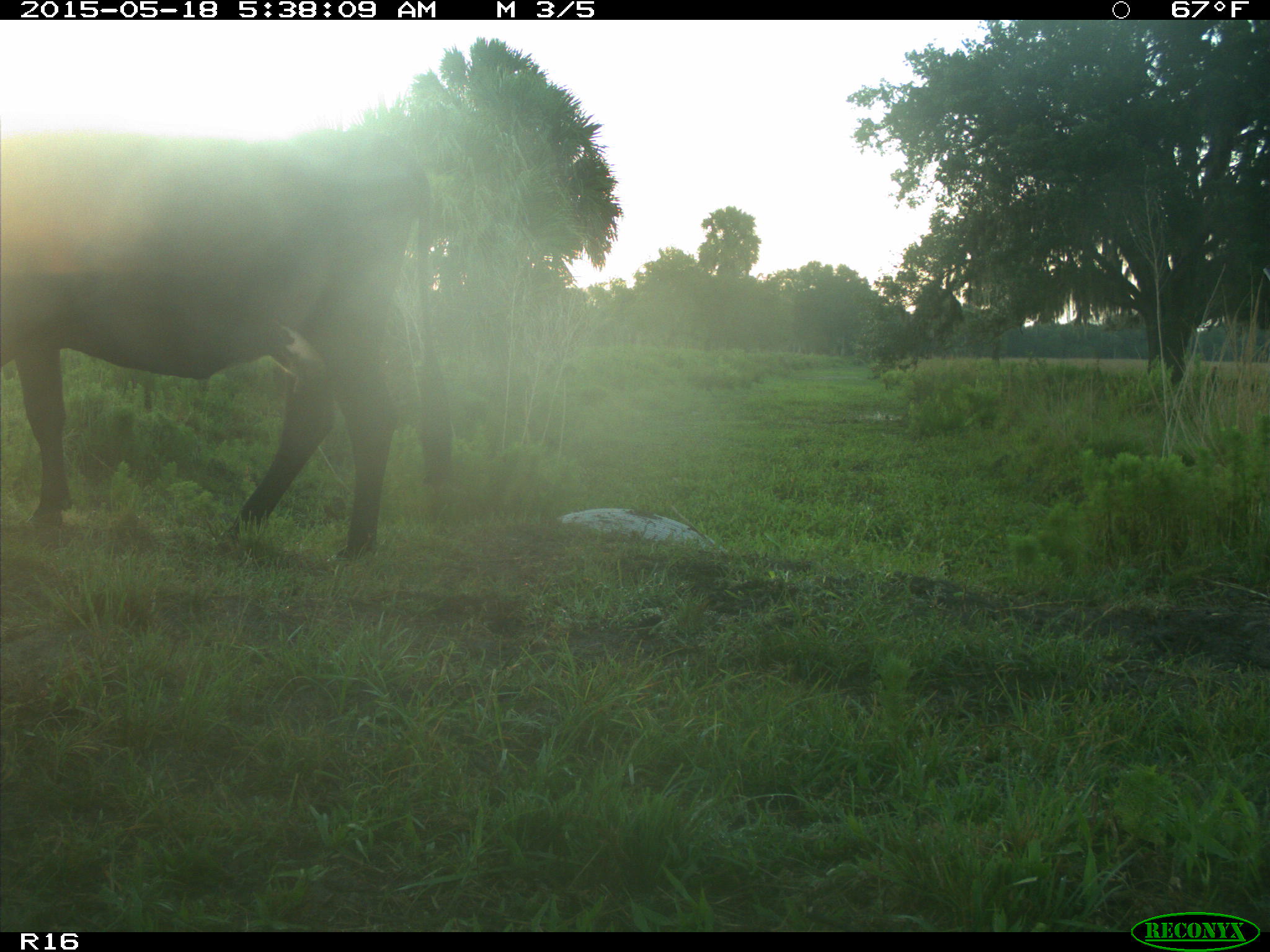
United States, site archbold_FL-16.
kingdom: Animalia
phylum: Chordata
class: Mammalia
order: Artiodactyla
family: Bovidae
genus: Bos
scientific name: Bos taurus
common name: domestic cow